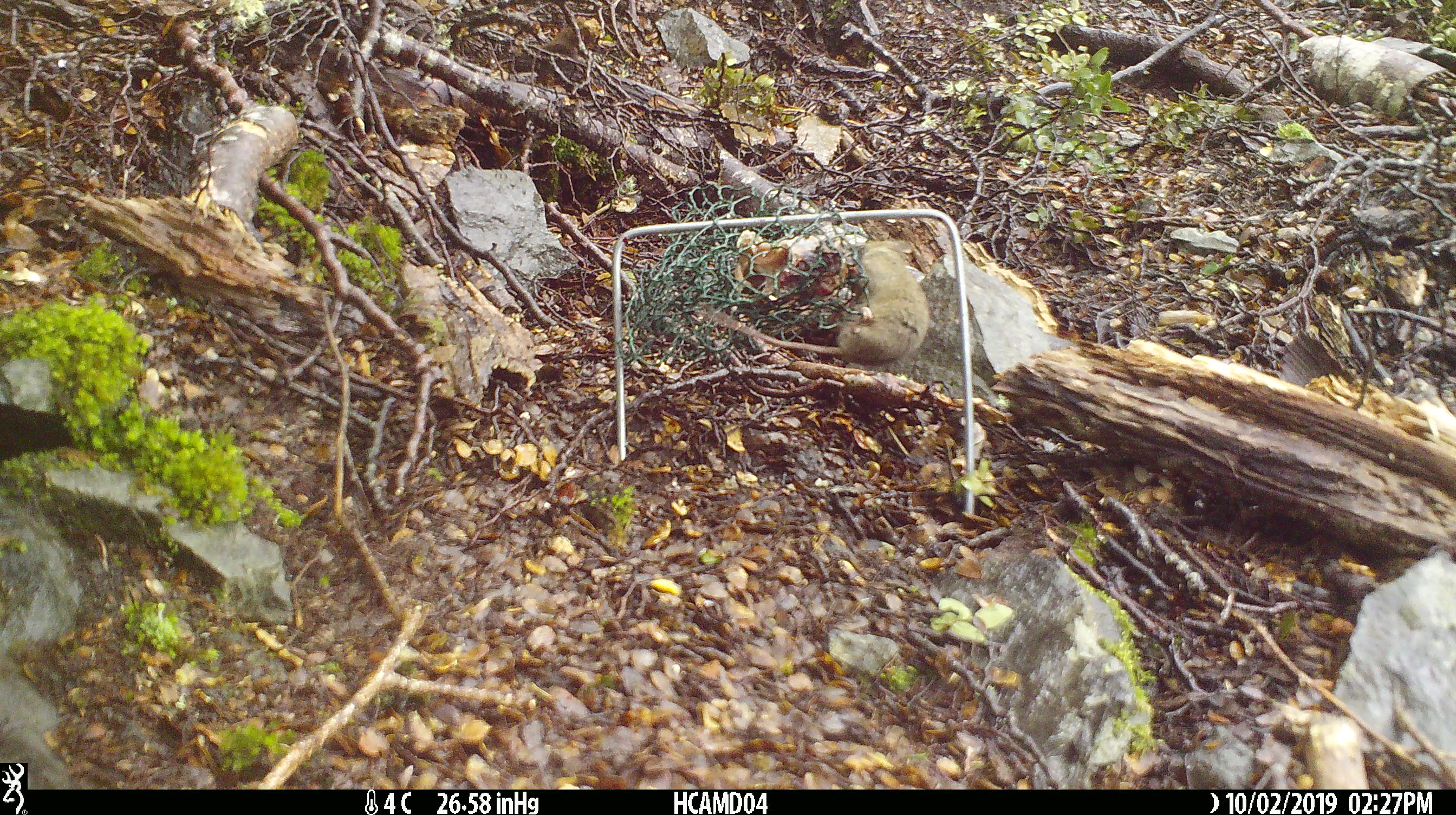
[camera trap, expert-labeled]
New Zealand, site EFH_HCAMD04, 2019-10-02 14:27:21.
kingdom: Animalia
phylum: Chordata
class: Mammalia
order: Rodentia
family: Muridae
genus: Mus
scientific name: Mus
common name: mouse